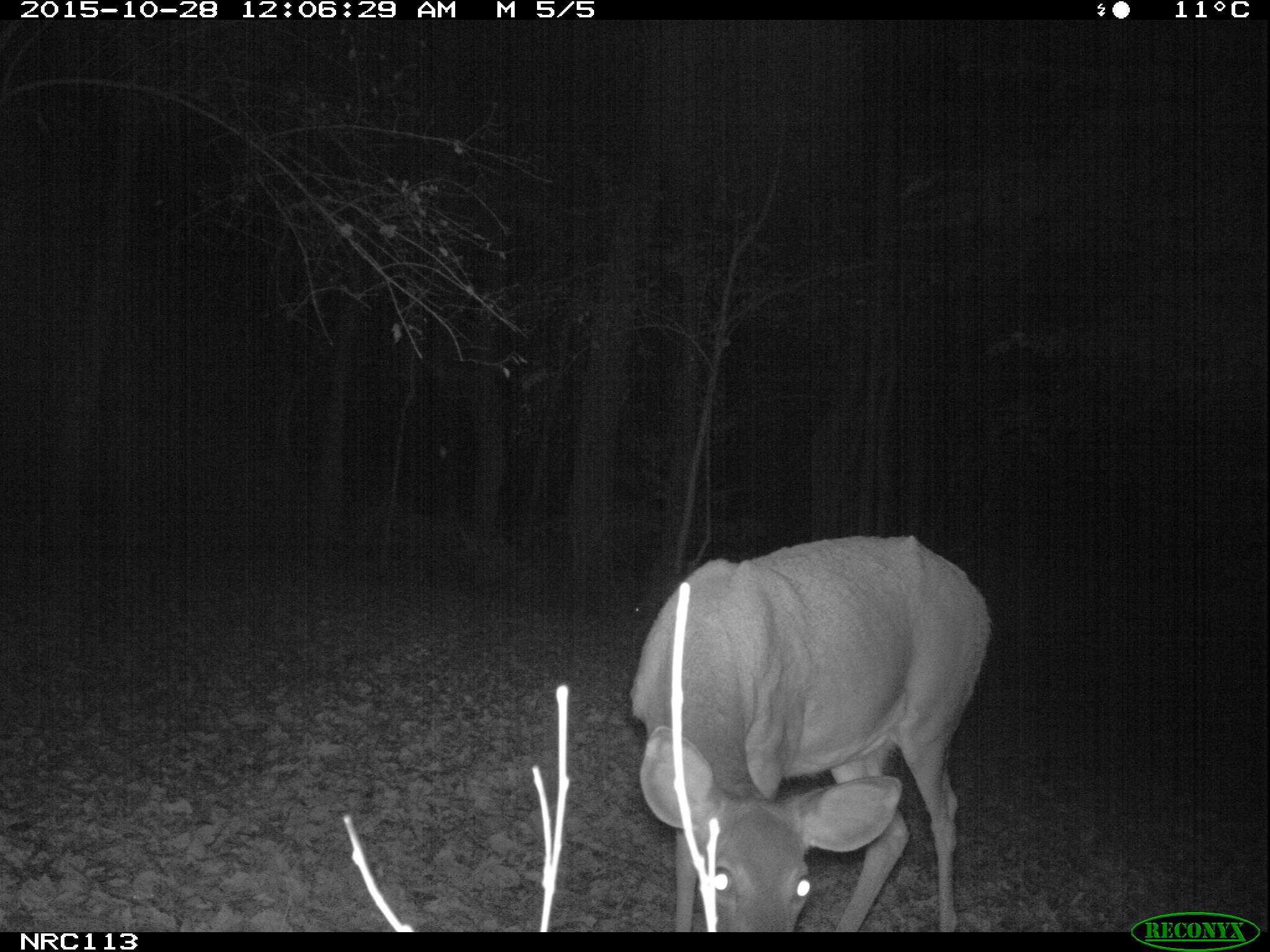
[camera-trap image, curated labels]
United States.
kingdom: Animalia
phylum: Chordata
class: Mammalia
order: Artiodactyla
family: Cervidae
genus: Odocoileus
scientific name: Odocoileus virginianus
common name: white-tailed deer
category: White Tailed Deer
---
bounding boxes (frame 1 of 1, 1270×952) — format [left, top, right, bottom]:
White Tailed Deer: [614, 529, 1001, 934]